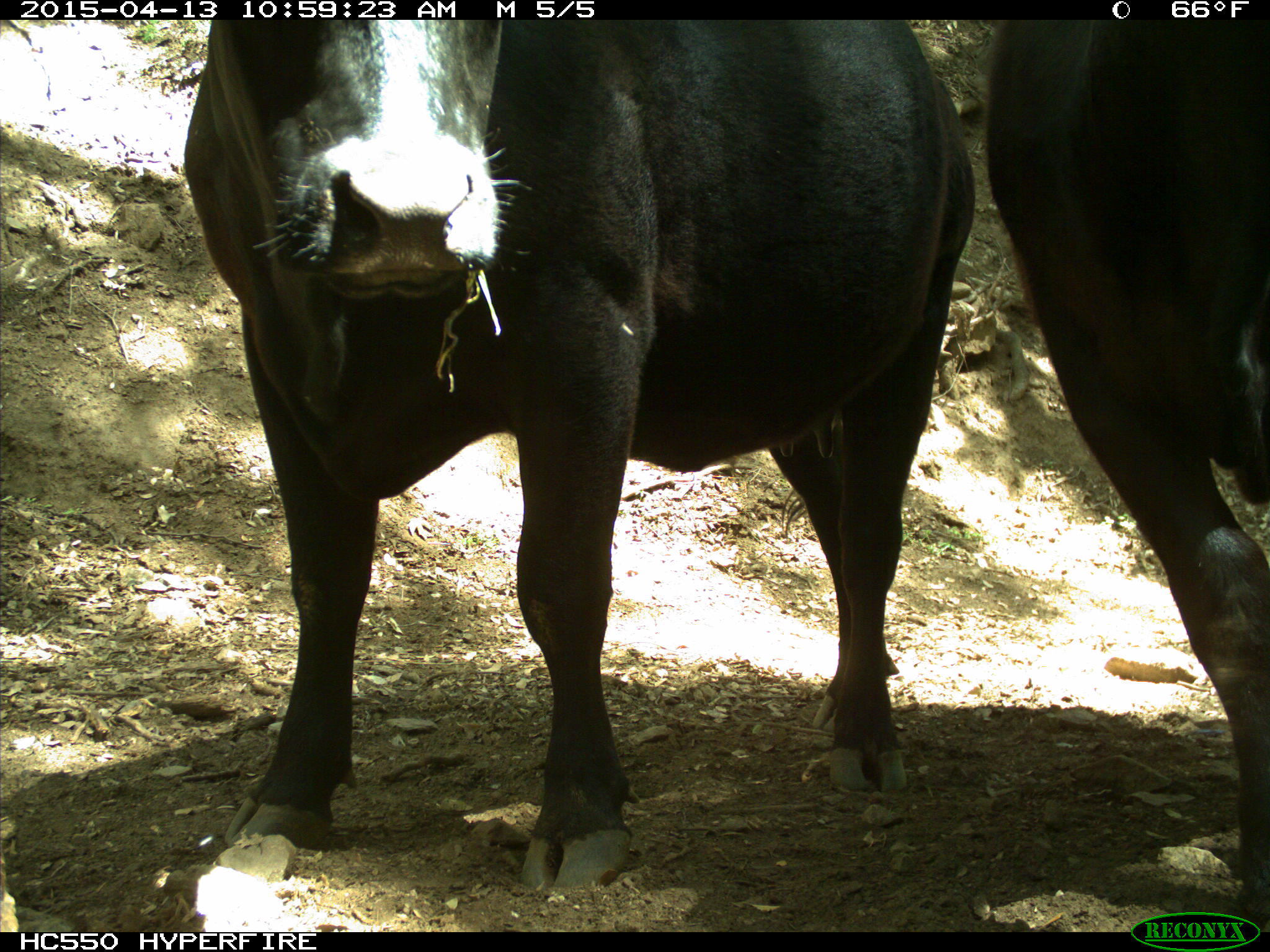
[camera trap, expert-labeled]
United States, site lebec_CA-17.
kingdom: Animalia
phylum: Chordata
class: Mammalia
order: Artiodactyla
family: Bovidae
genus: Bos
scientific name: Bos taurus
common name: domestic cow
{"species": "Bos taurus (domestic cow)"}